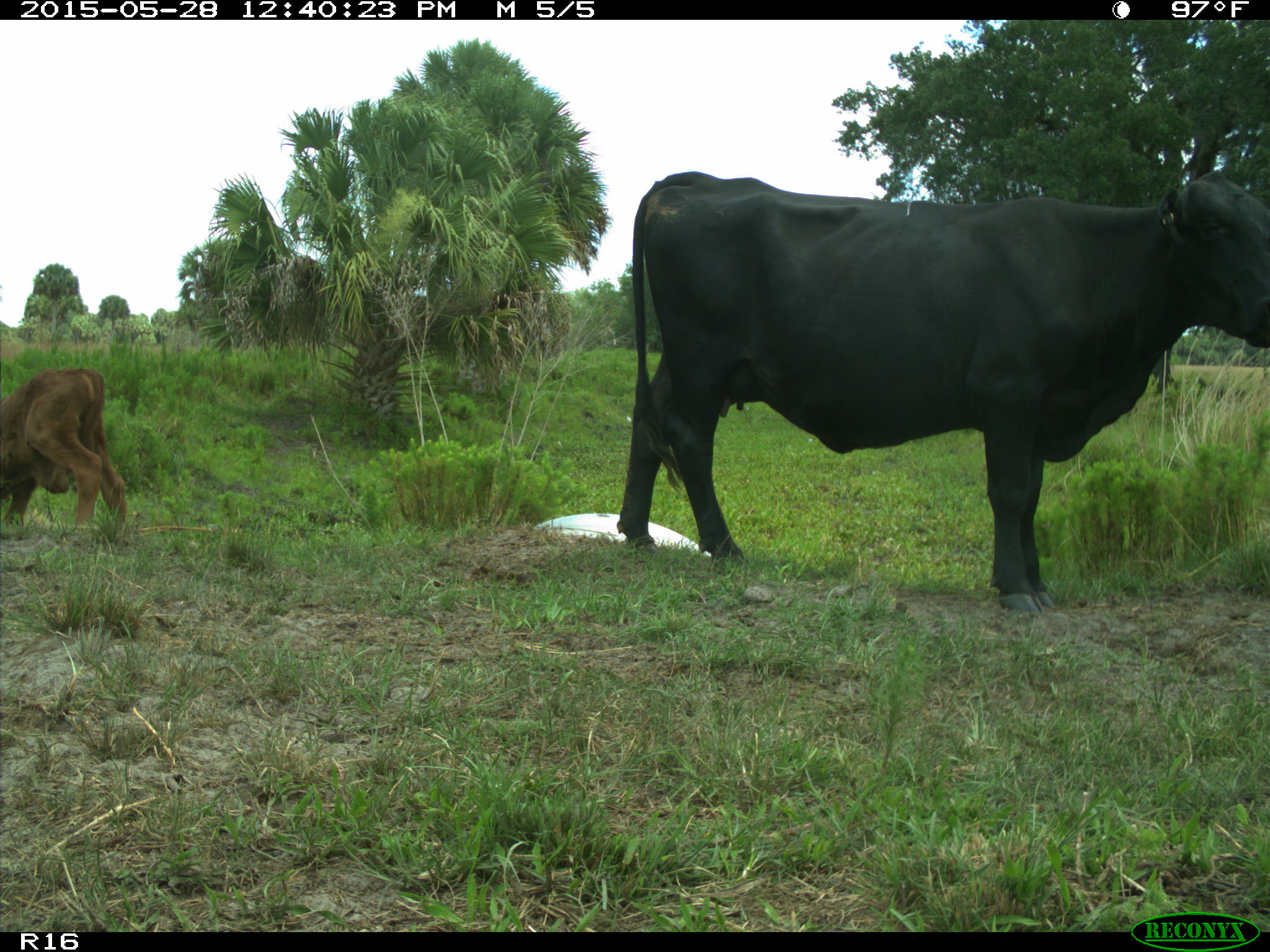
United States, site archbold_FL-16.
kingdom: Animalia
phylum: Chordata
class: Mammalia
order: Artiodactyla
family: Bovidae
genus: Bos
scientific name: Bos taurus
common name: domestic cow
Bos taurus (domestic cow).